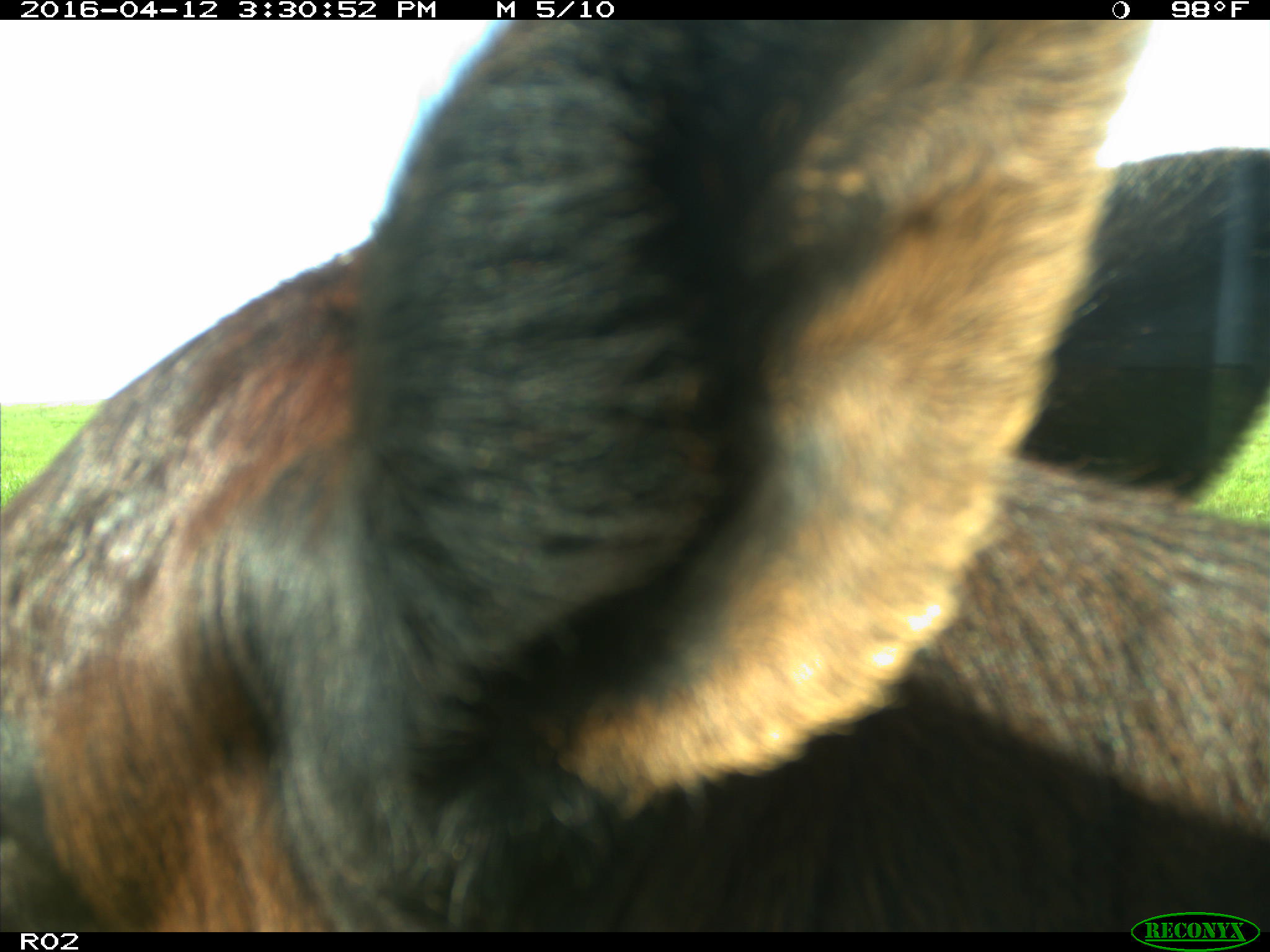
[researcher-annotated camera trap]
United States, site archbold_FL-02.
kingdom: Animalia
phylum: Chordata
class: Mammalia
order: Artiodactyla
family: Bovidae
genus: Bos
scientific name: Bos taurus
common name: domestic cow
Bos taurus (domestic cow).